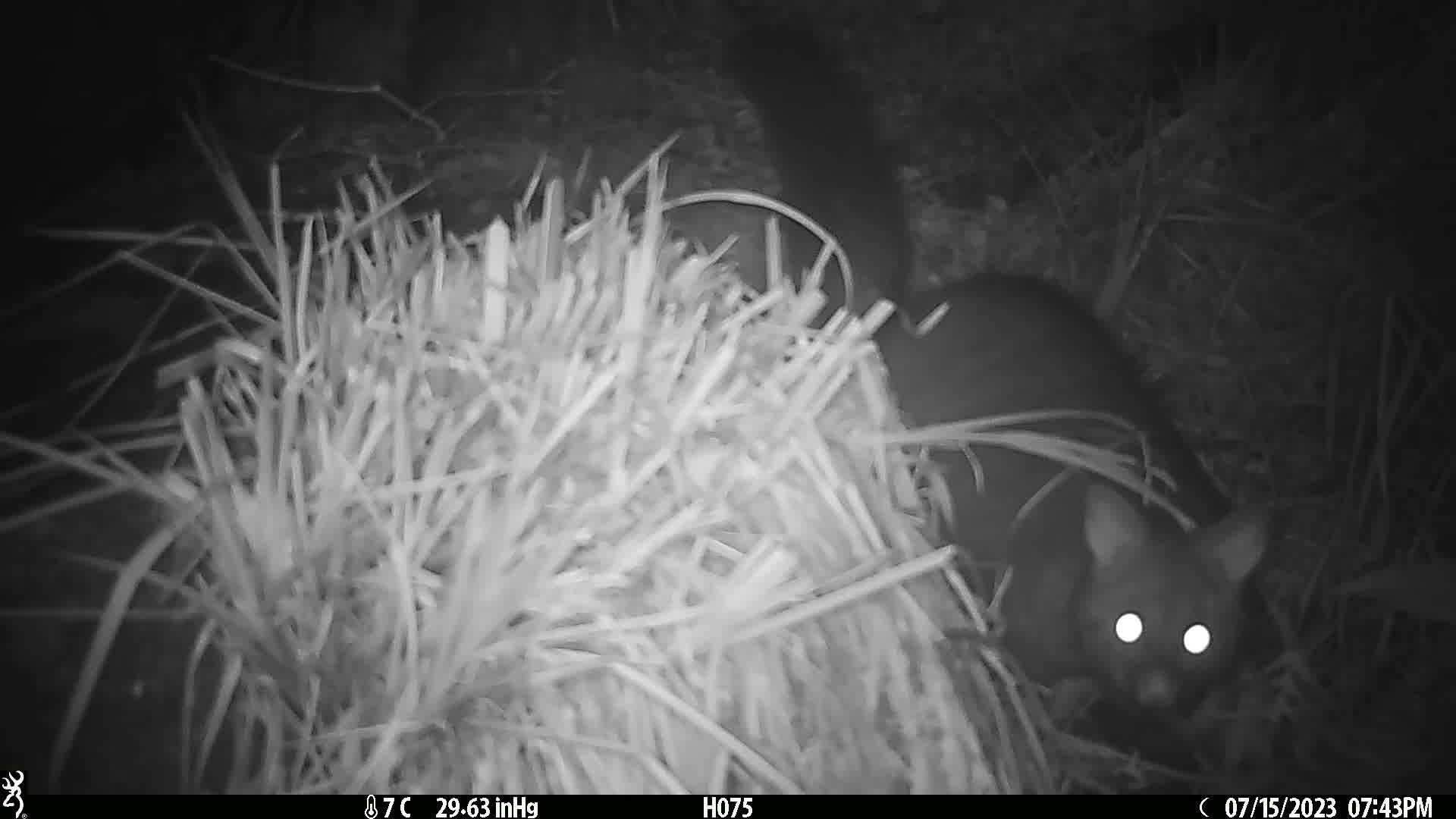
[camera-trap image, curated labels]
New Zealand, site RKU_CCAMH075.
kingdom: Animalia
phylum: Chordata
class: Mammalia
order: Diprotodontia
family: Phalangeridae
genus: Trichosurus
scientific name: Trichosurus vulpecula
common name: common brushtail possum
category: possum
Possum (common brushtail possum) (Trichosurus vulpecula).